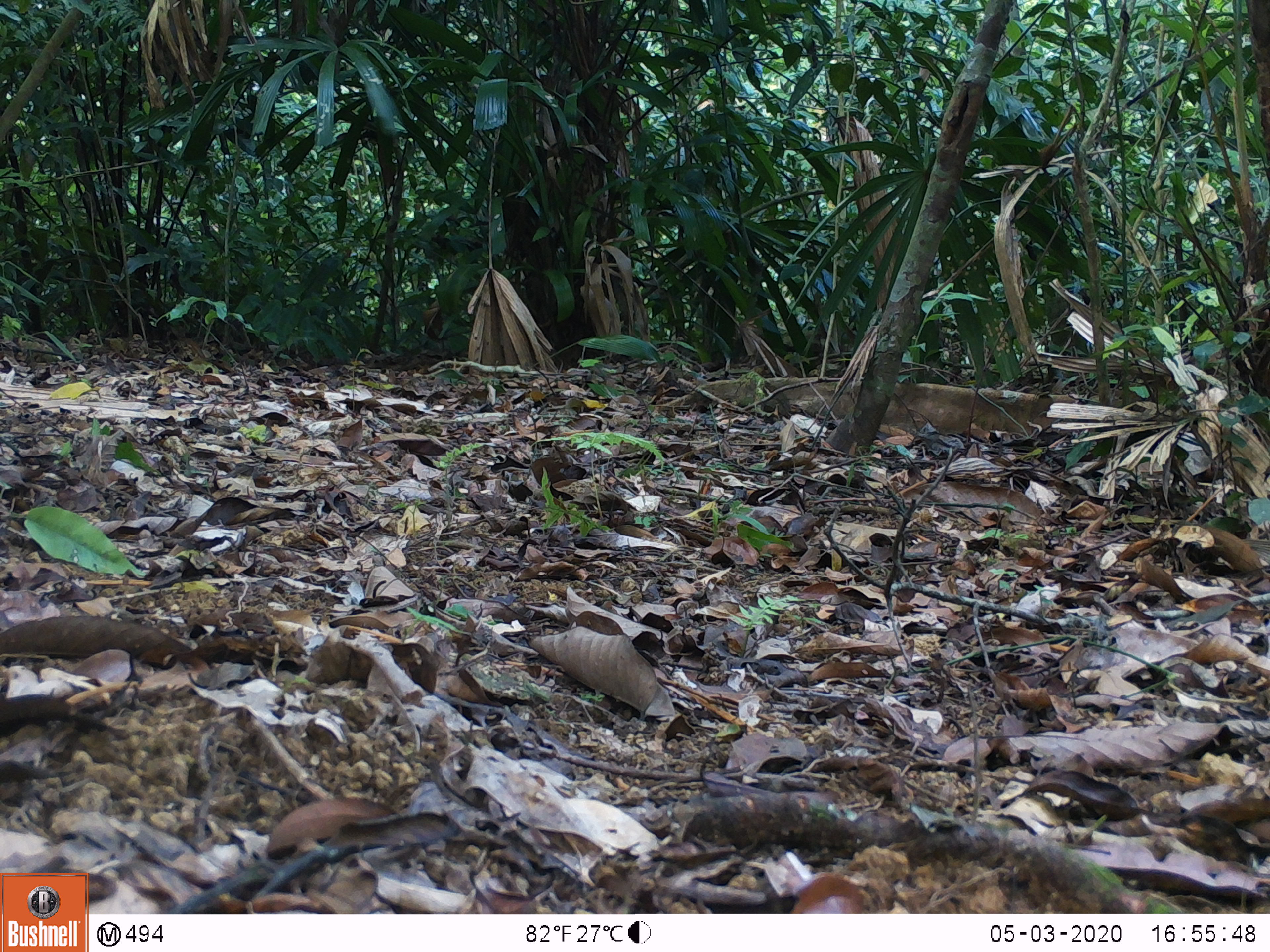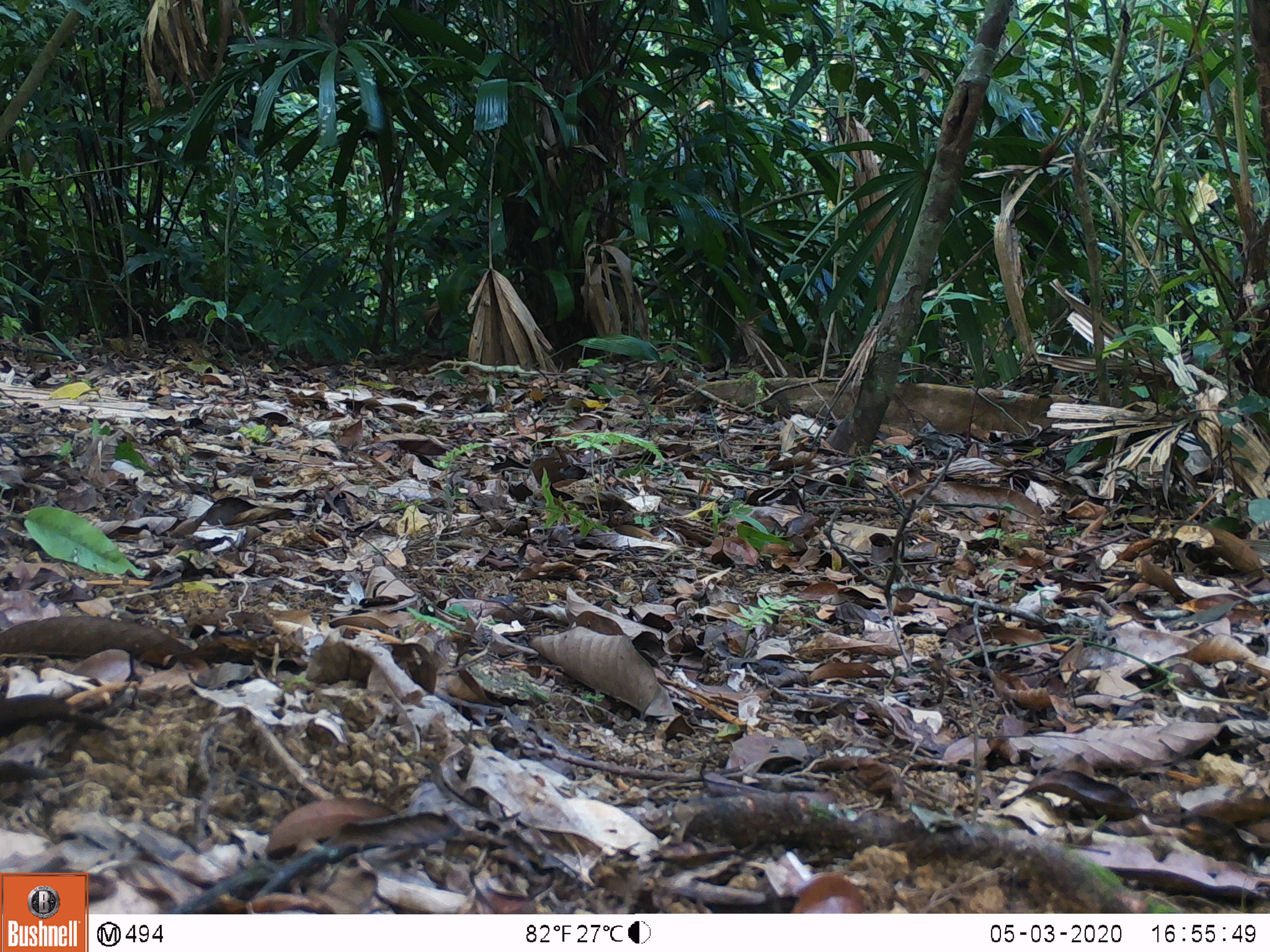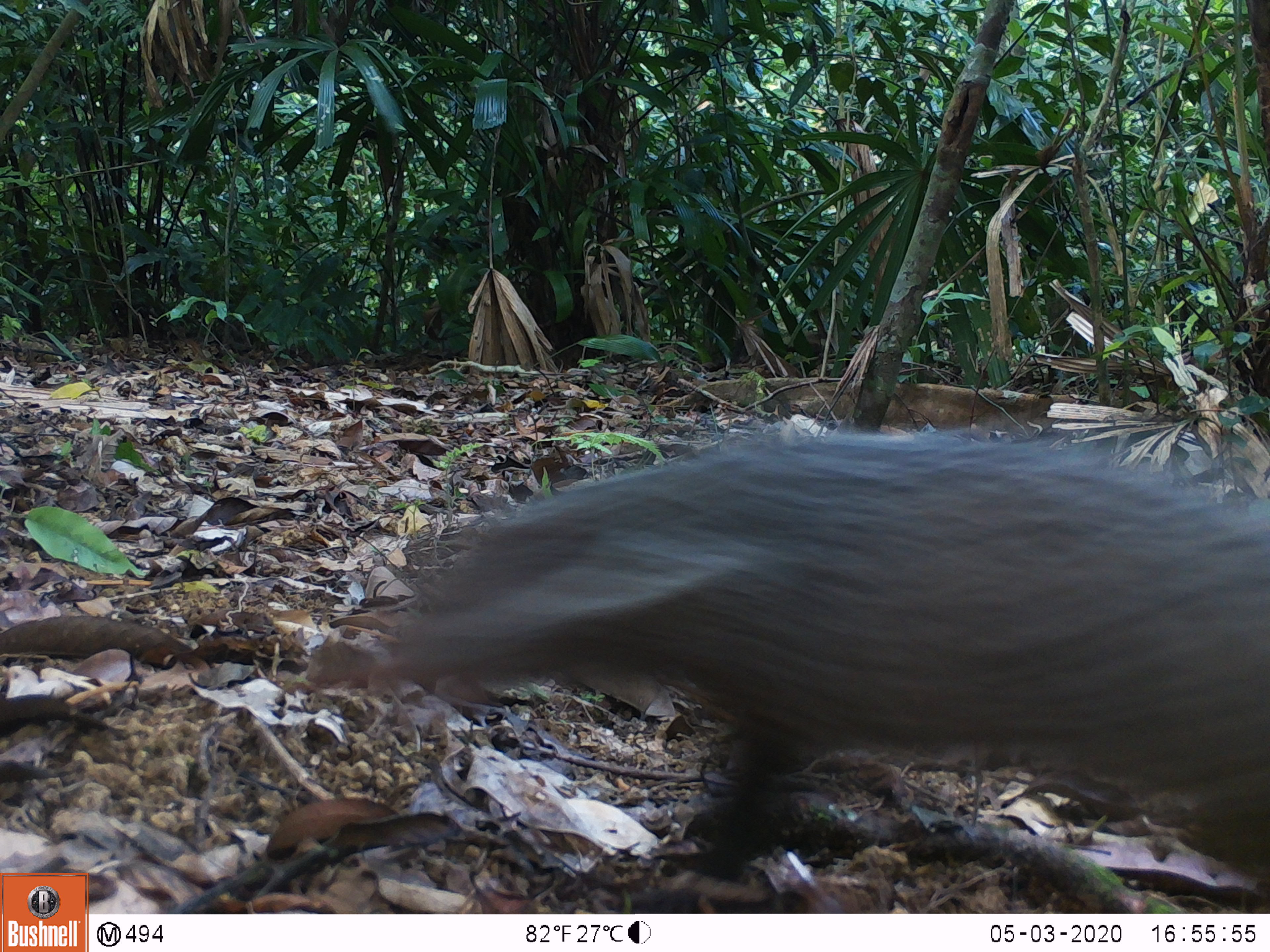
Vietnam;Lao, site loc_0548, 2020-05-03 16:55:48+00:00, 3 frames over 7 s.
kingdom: Animalia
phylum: Chordata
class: Mammalia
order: Carnivora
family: Herpestidae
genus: Urva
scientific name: Urva urva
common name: crab-eating mongoose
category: crab eating mongoose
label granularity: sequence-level